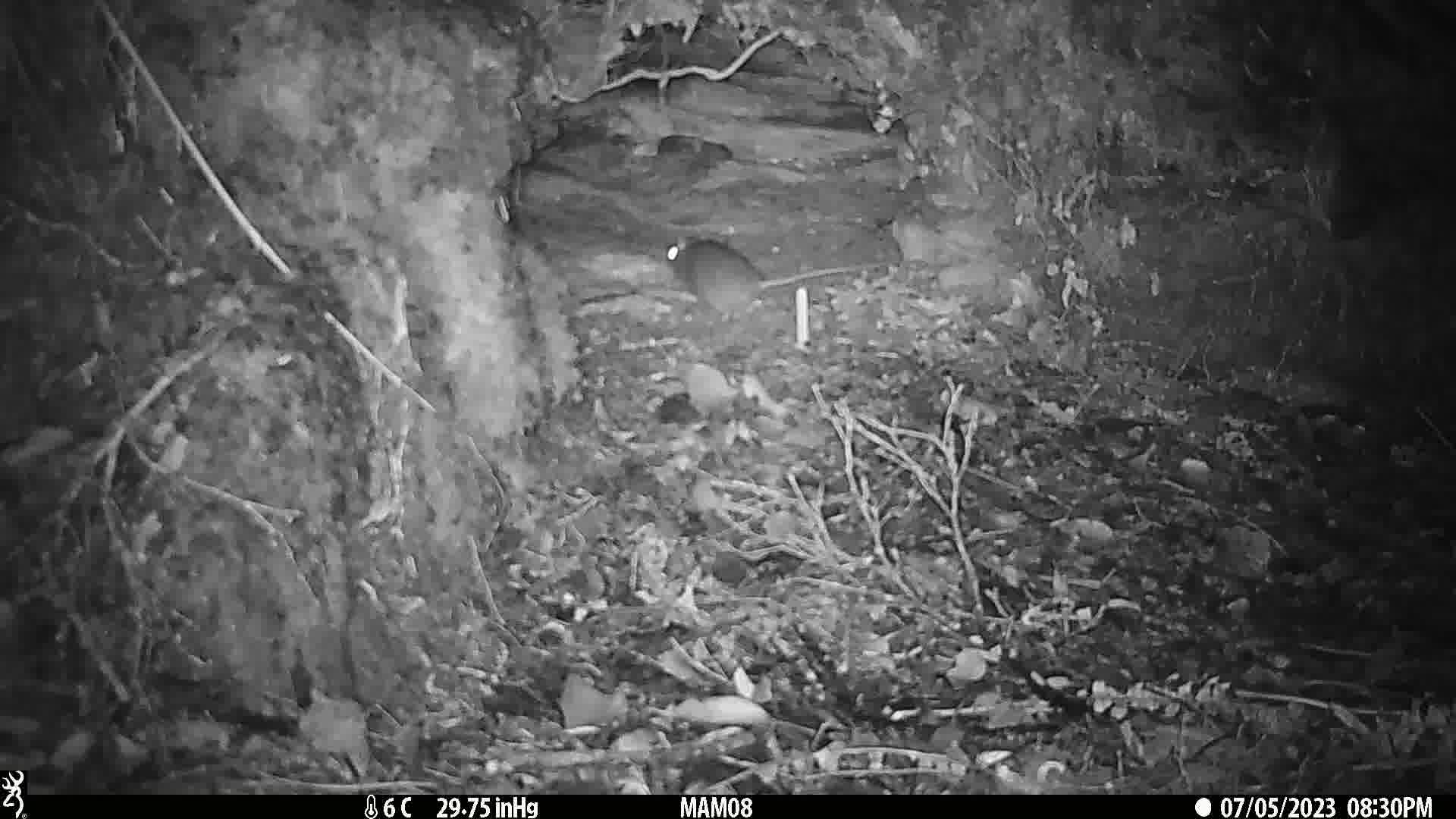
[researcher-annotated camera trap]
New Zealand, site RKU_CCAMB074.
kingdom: Animalia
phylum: Chordata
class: Mammalia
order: Rodentia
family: Muridae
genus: Rattus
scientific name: Rattus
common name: rat